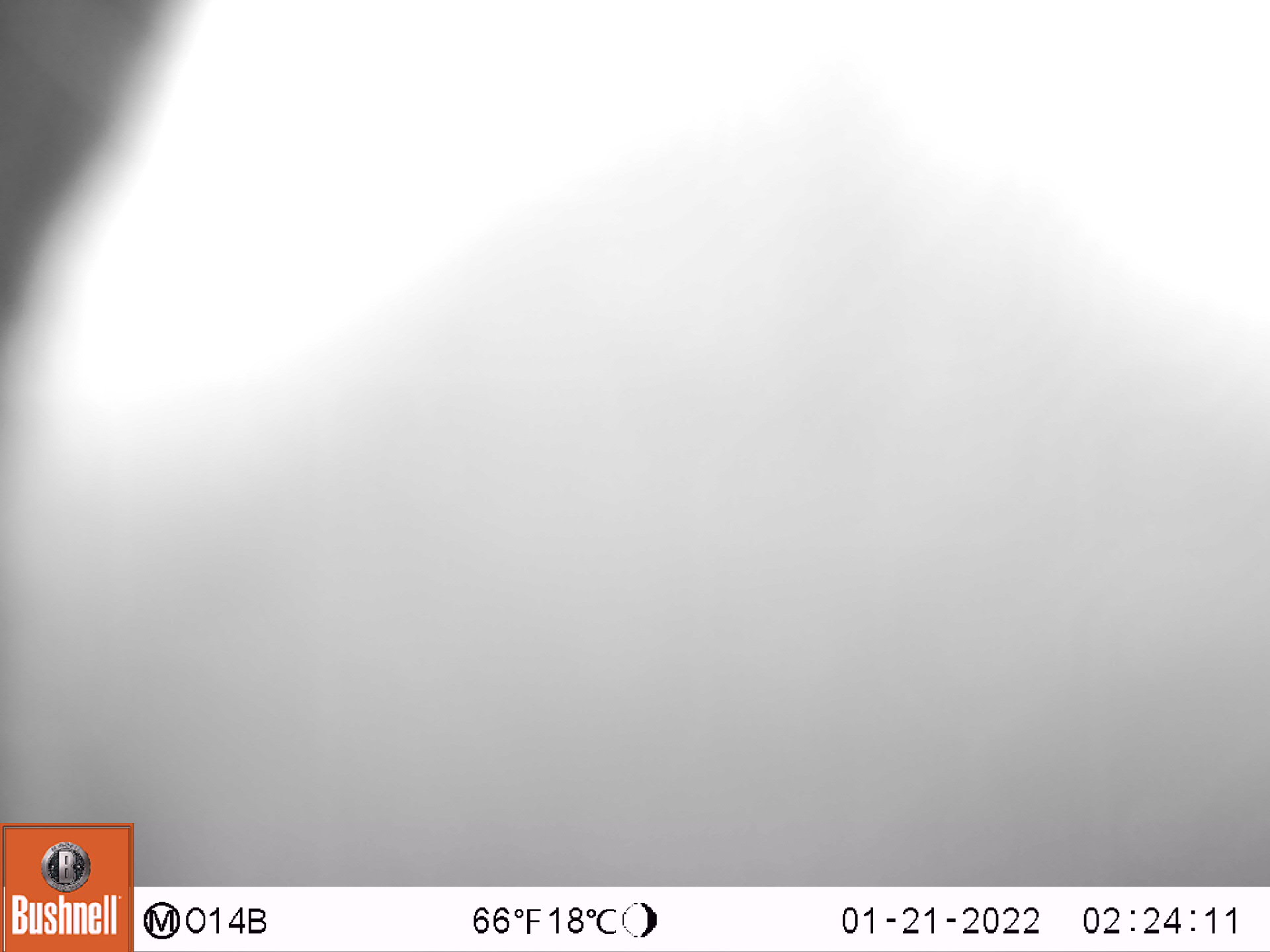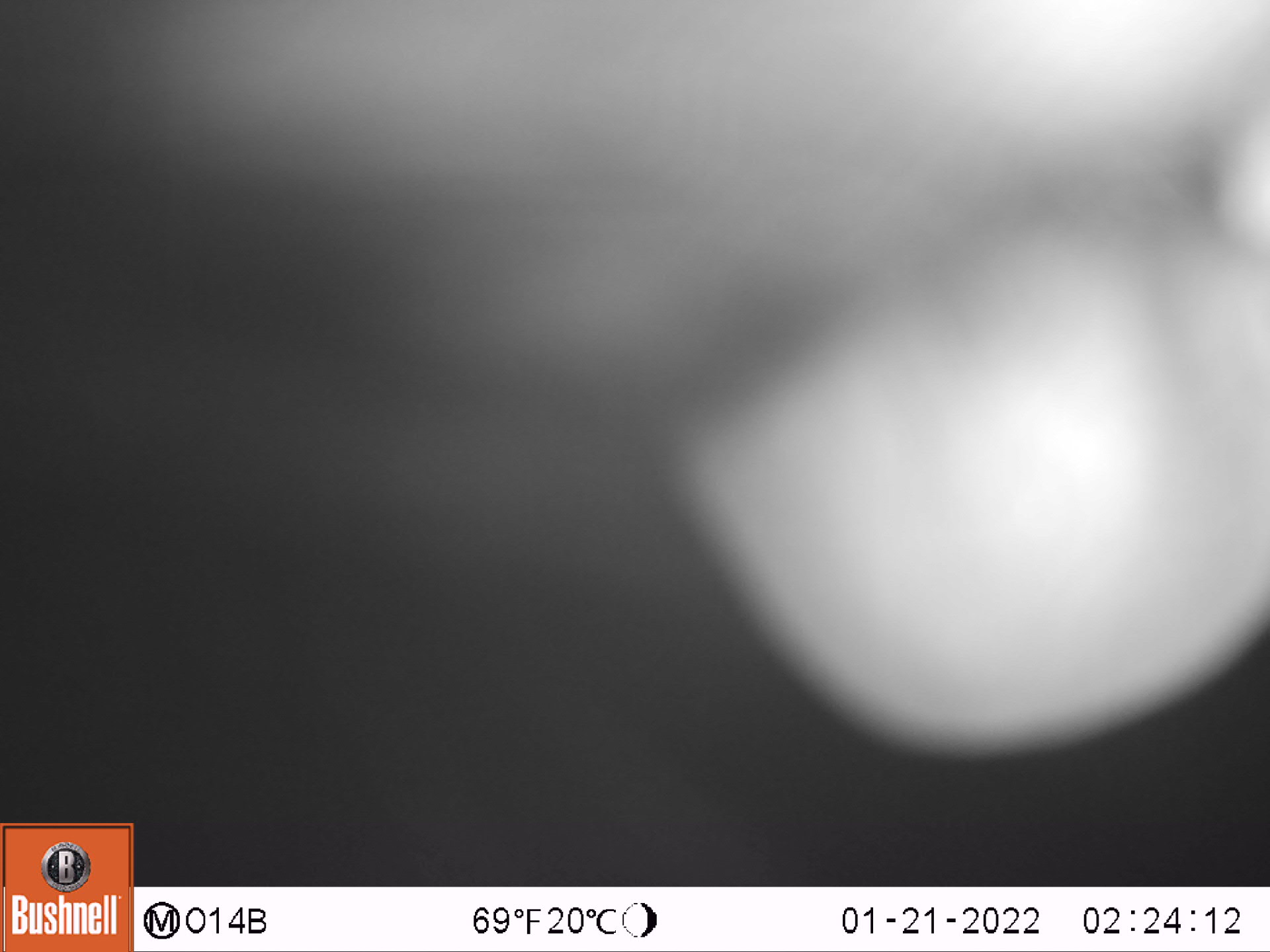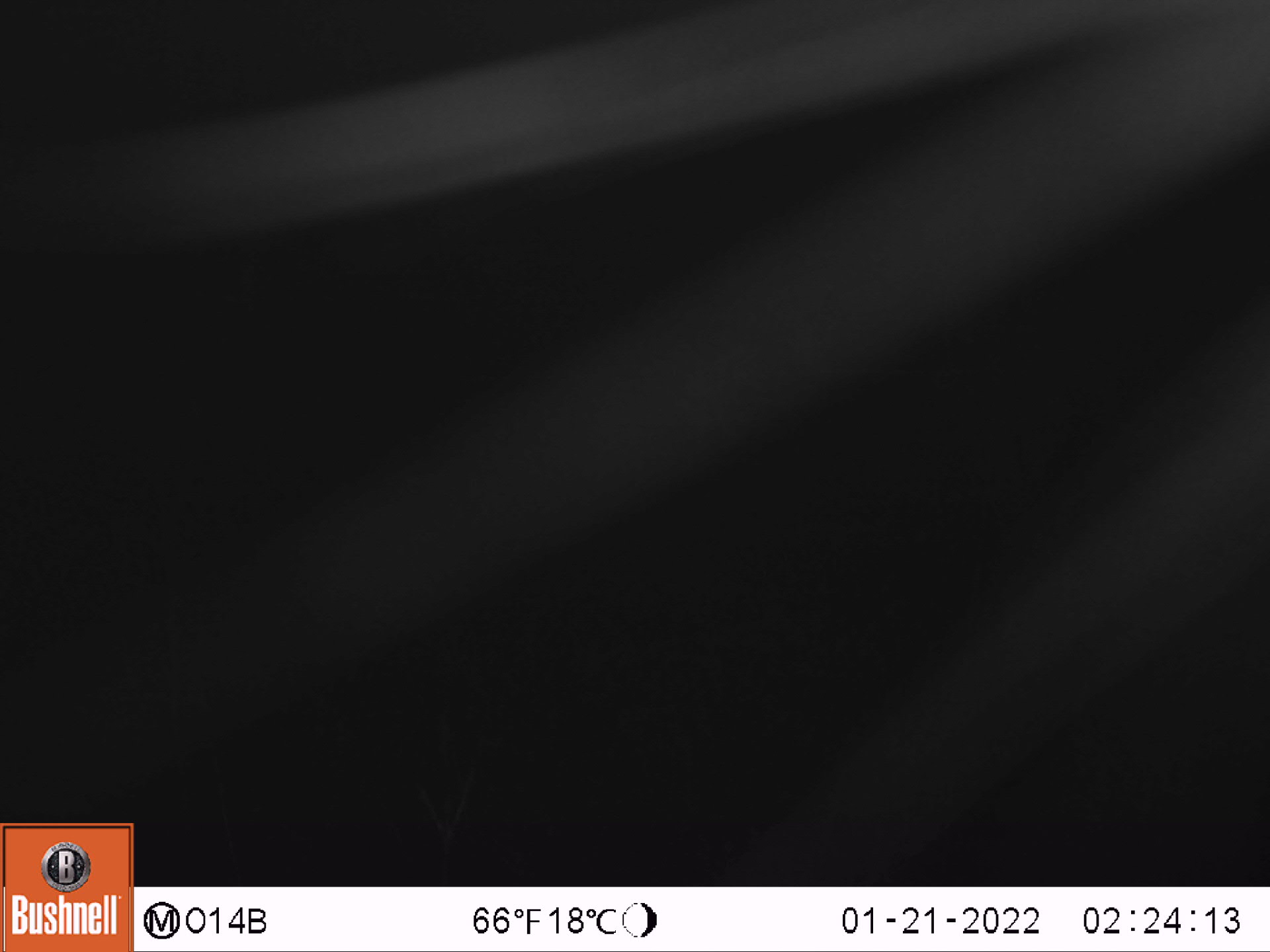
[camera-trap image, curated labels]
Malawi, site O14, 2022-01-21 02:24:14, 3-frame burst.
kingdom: Animalia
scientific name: Animalia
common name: other animal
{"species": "other animal (Animalia)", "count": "1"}